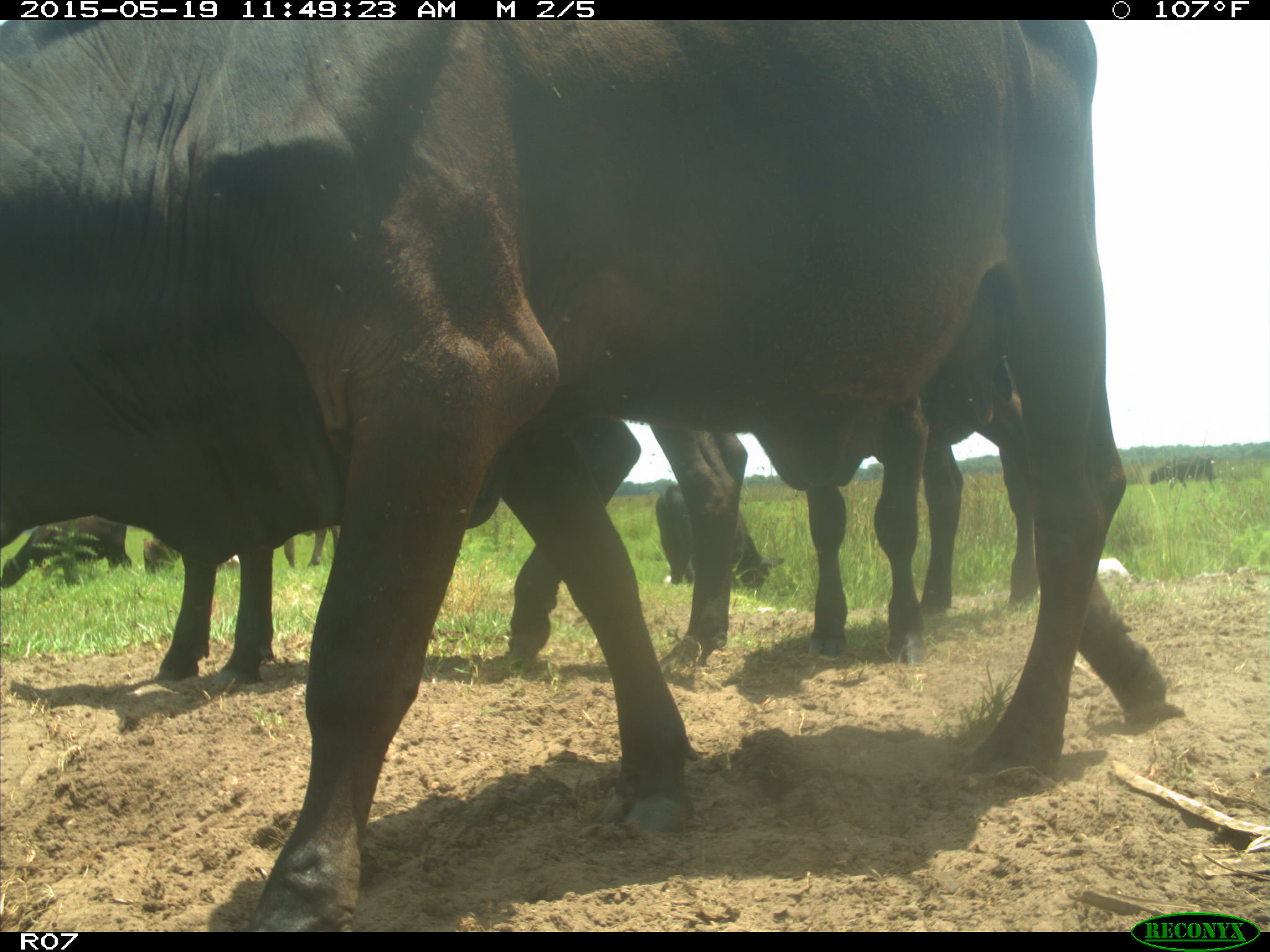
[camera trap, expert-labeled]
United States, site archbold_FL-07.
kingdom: Animalia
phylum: Chordata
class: Mammalia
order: Artiodactyla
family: Bovidae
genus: Bos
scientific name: Bos taurus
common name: domestic cow